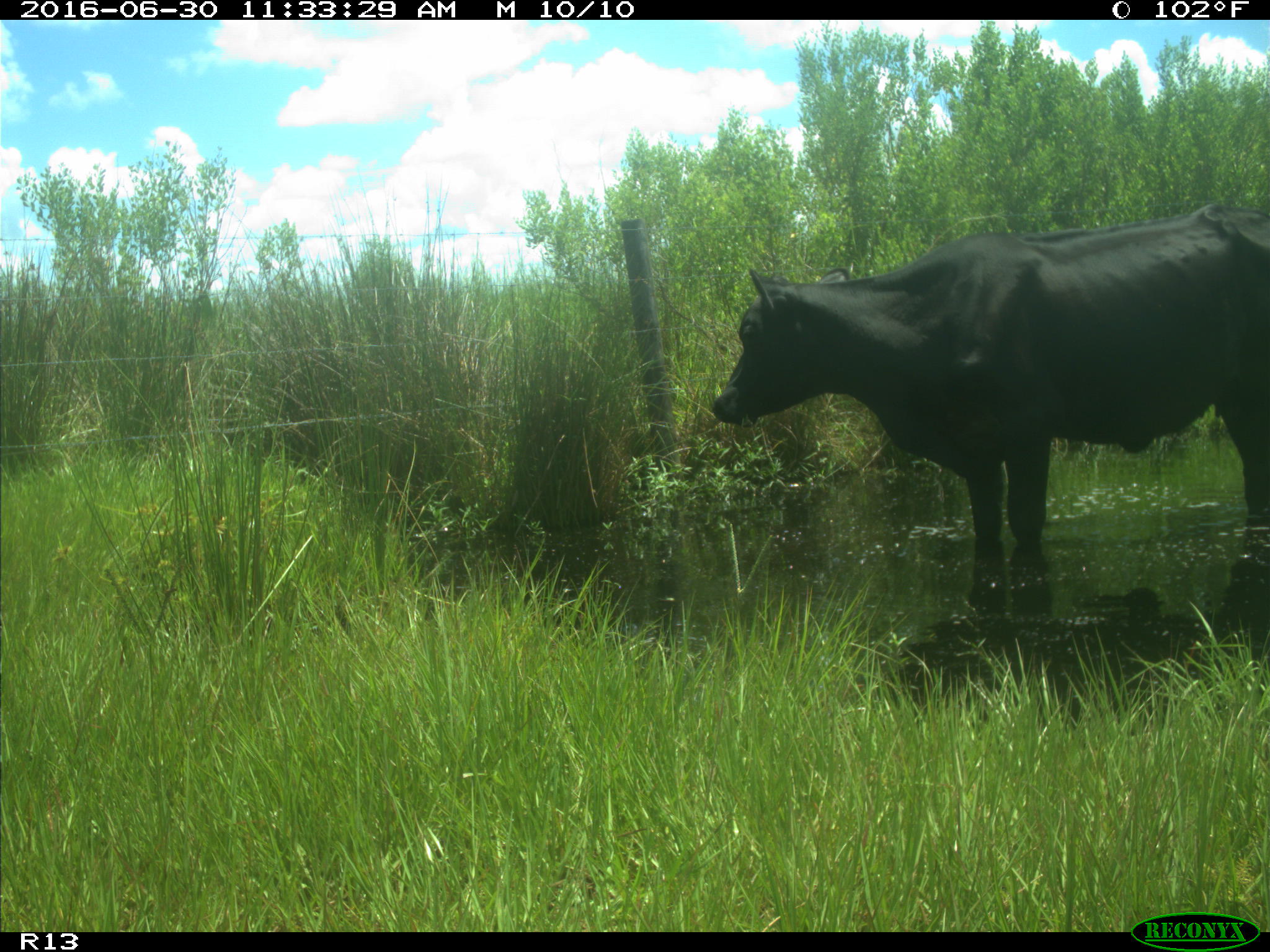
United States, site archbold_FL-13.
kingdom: Animalia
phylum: Chordata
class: Mammalia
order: Artiodactyla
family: Bovidae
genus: Bos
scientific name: Bos taurus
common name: domestic cow